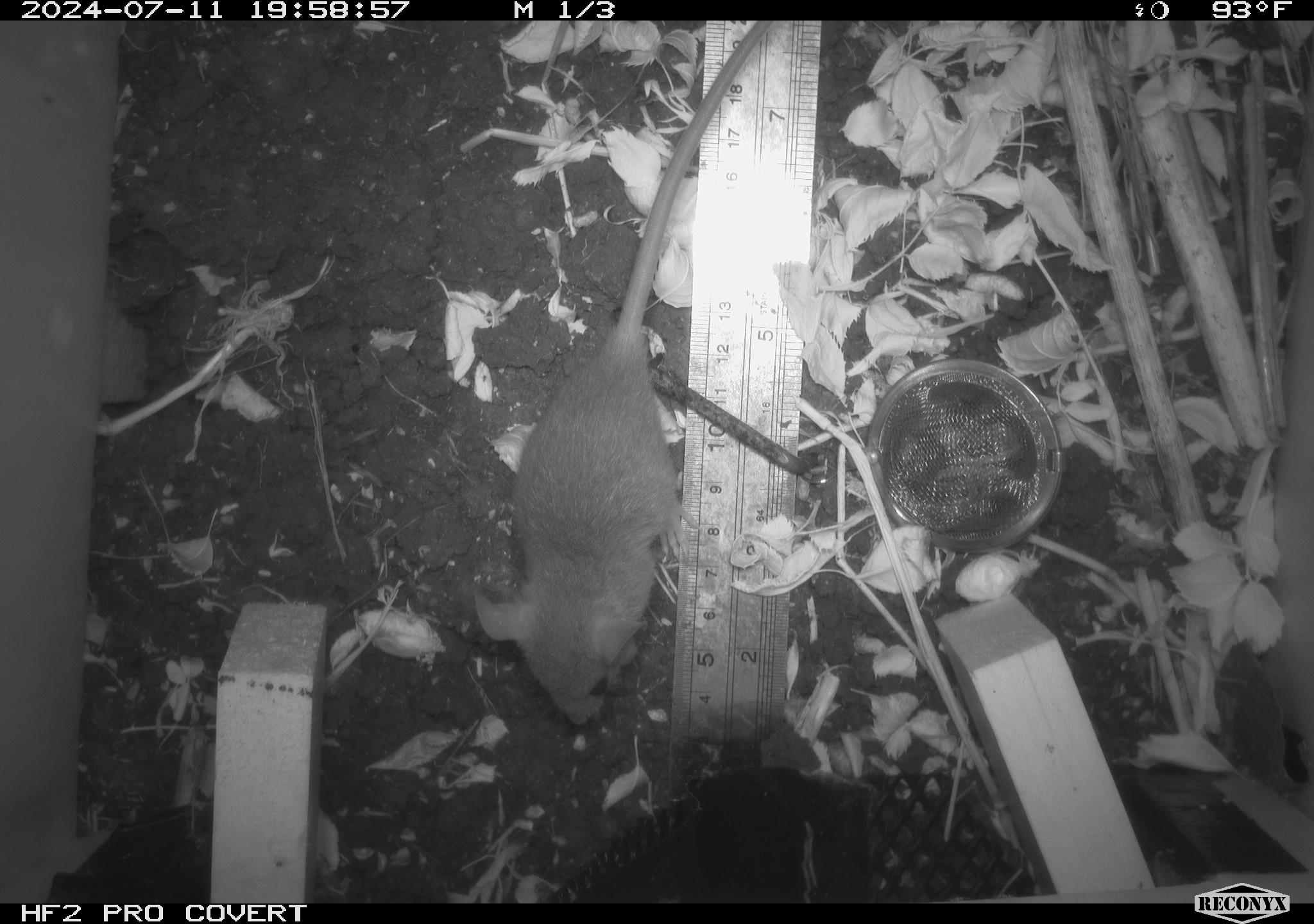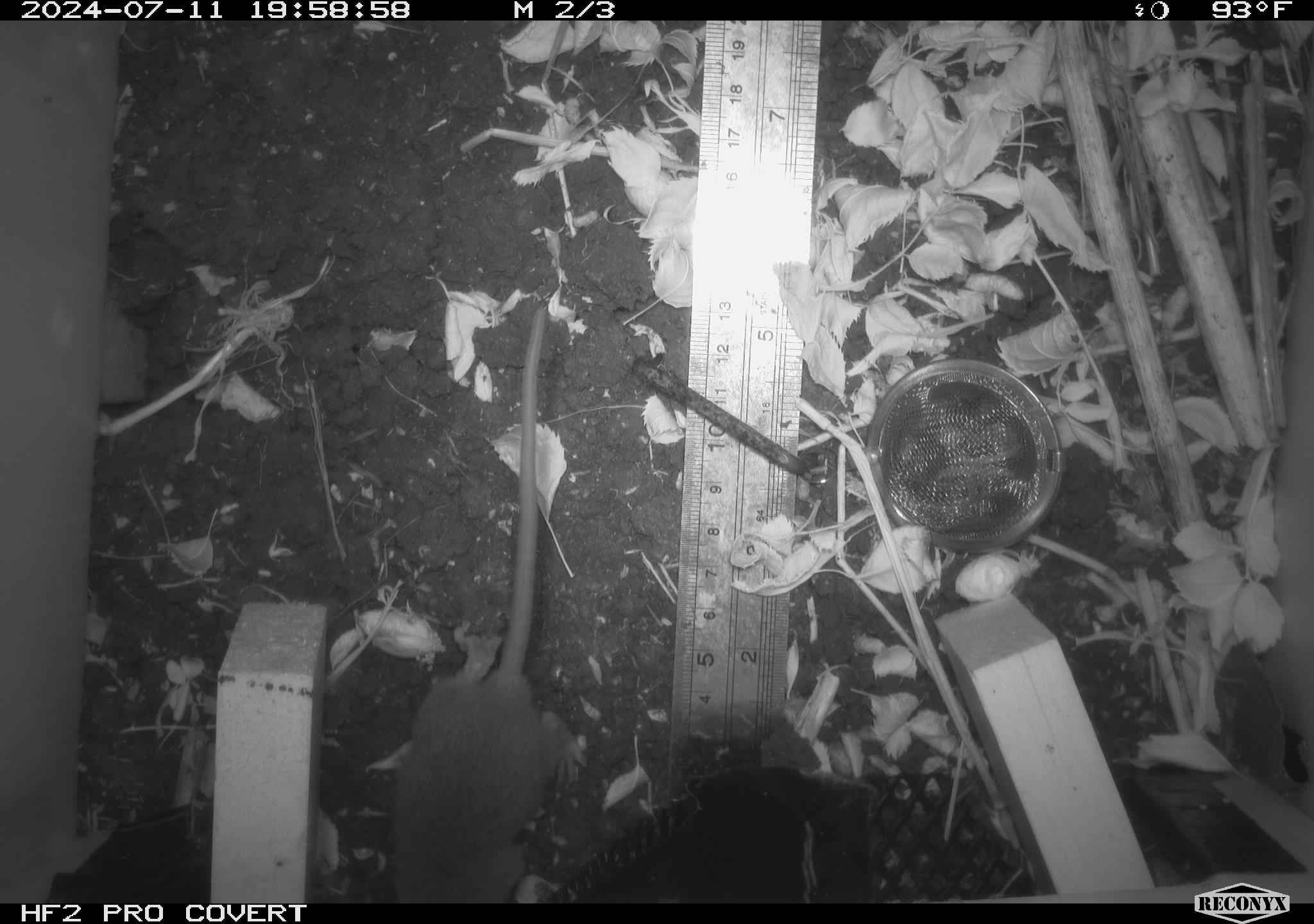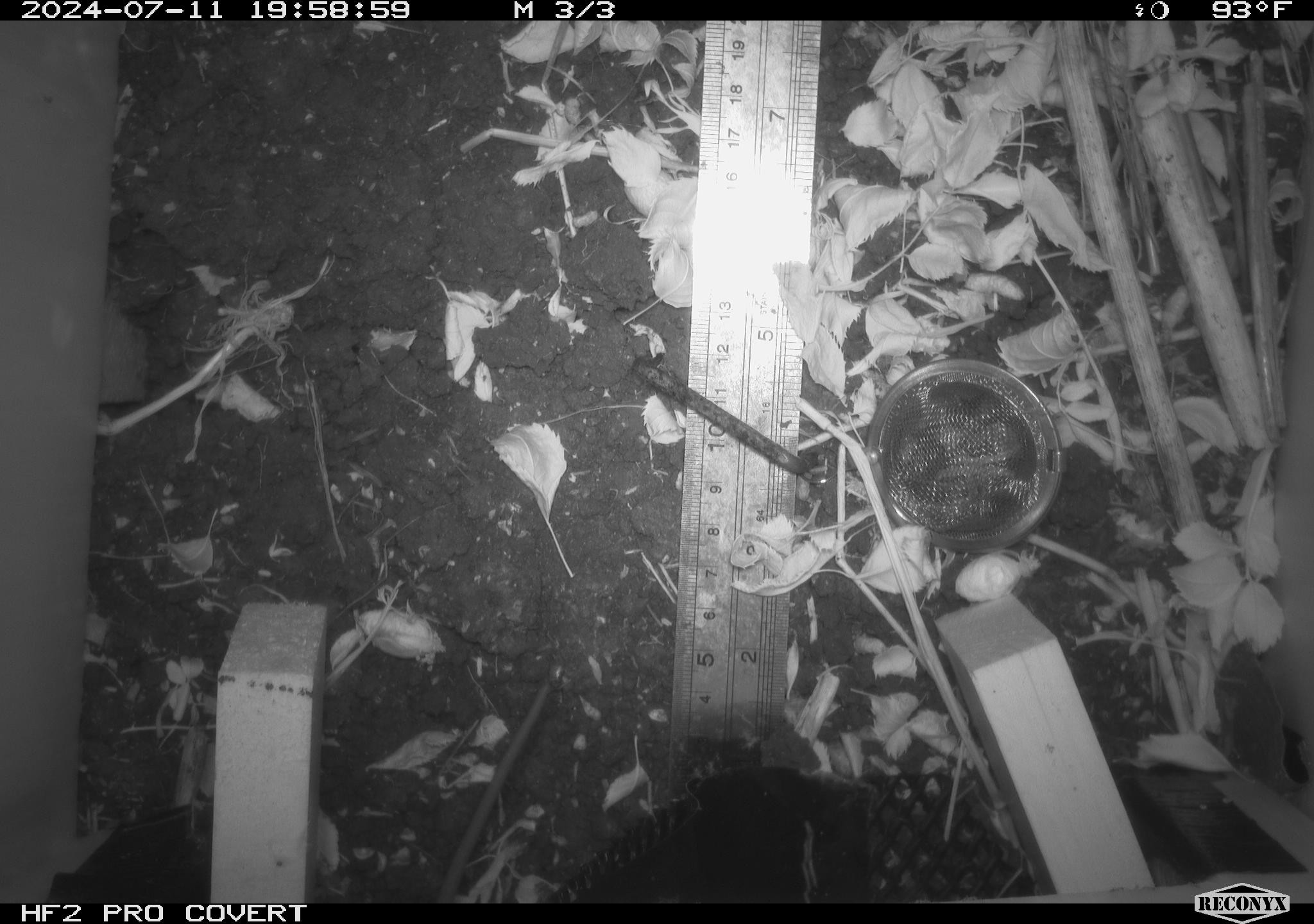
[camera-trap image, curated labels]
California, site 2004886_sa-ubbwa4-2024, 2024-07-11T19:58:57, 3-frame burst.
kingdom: Animalia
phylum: Chordata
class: Mammalia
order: Rodentia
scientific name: Rodentia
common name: woodrat or rat or mouse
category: woodrat or rat or mouse species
Woodrat or rat or mouse species (woodrat or rat or mouse) (Rodentia).